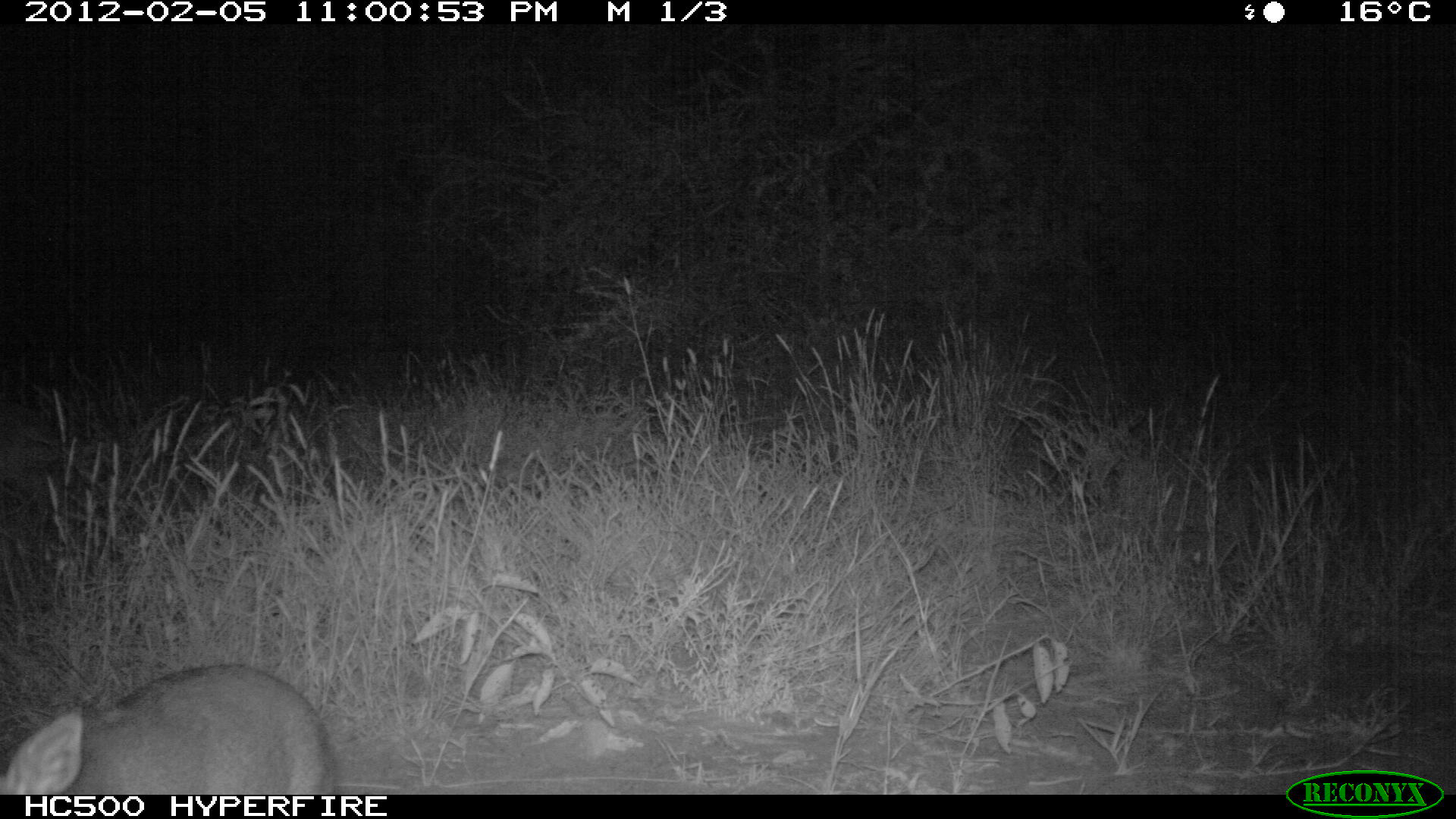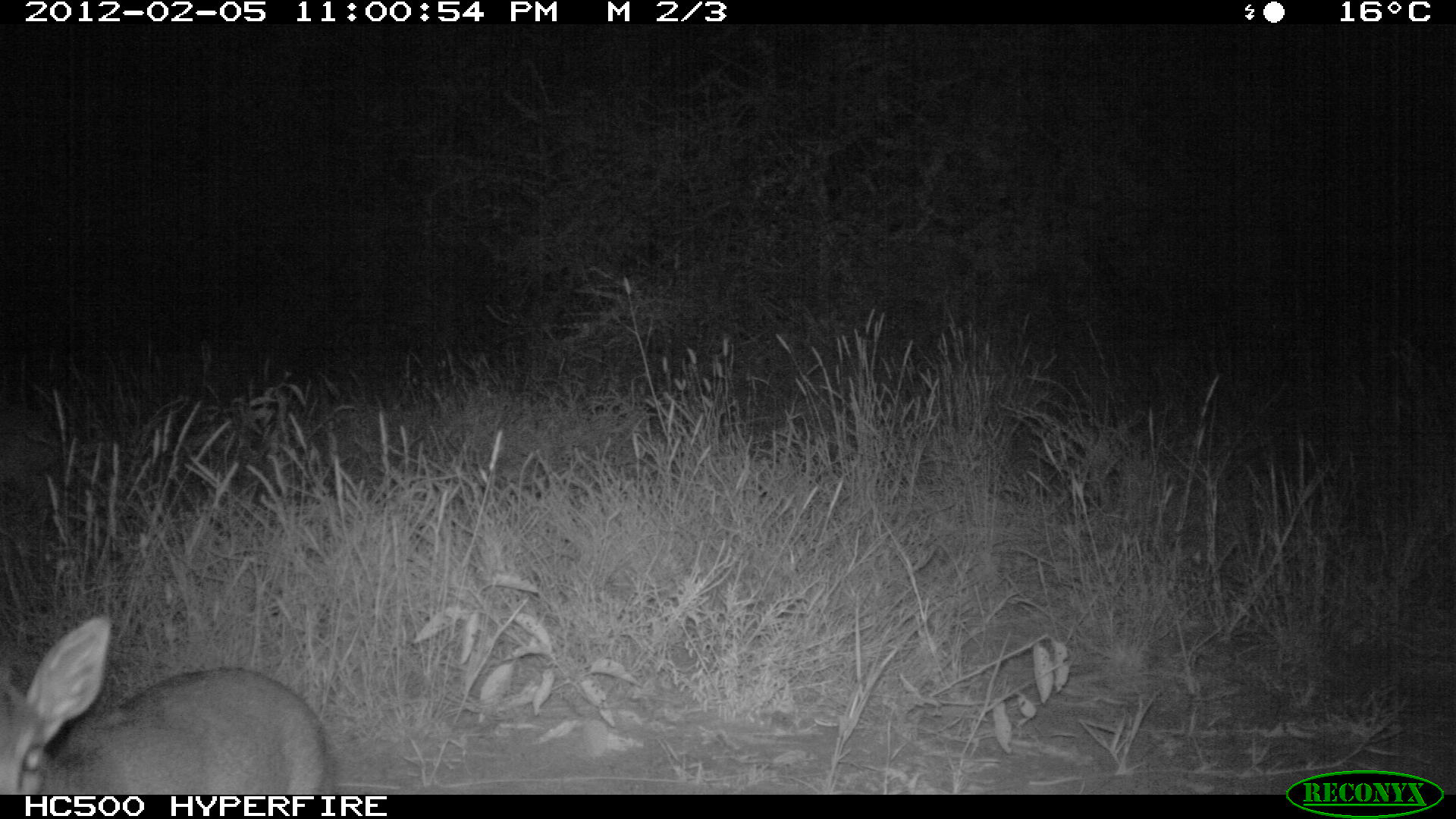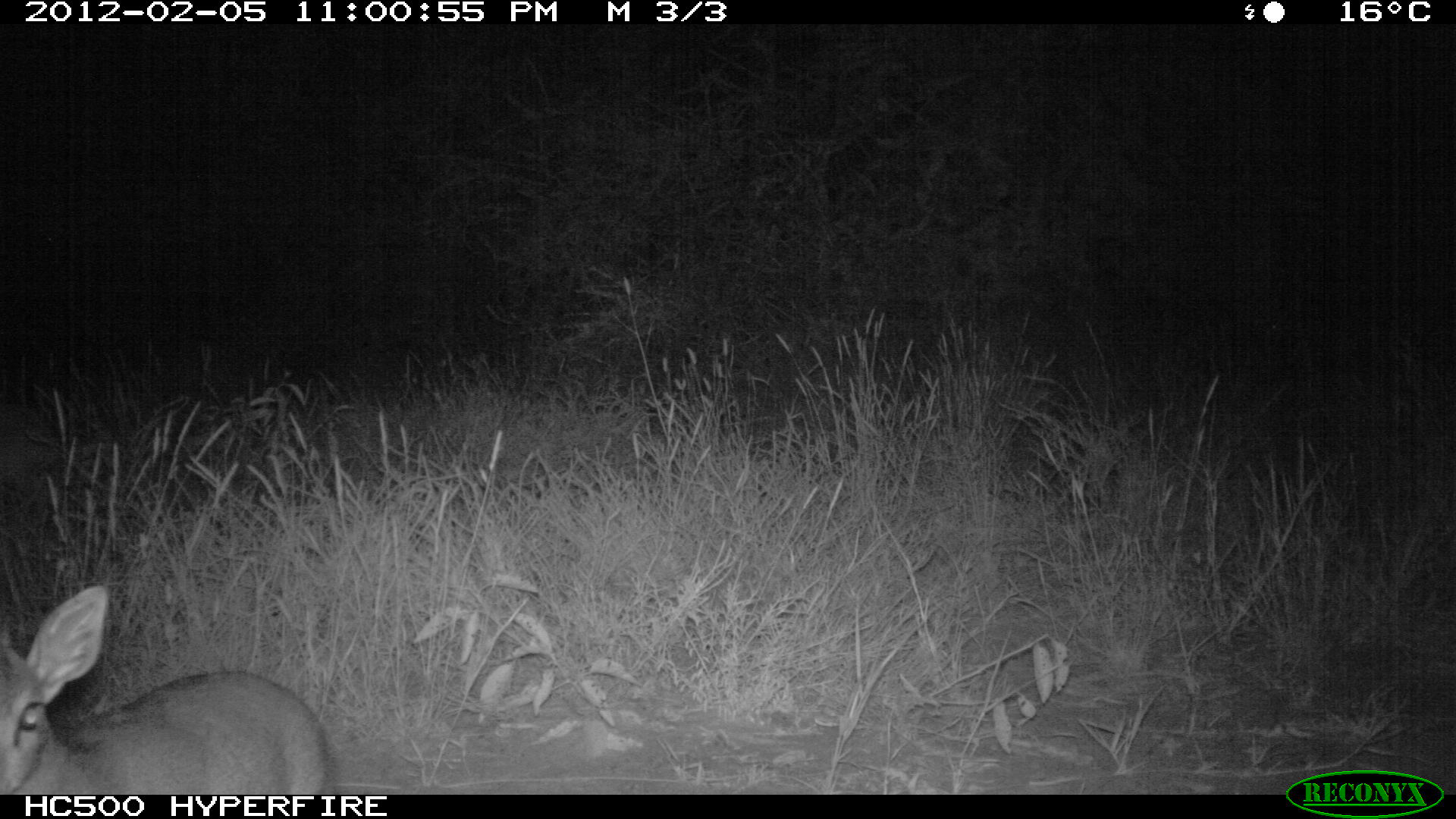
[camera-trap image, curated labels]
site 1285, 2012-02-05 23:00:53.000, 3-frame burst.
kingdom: Animalia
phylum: Chordata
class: Mammalia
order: Artiodactyla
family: Bovidae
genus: Madoqua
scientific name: Madoqua guentheri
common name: günther's dik-dik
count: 1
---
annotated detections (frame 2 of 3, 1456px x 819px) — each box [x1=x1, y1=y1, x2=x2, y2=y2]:
madoqua guentheri: [x1=0, y1=612, x2=325, y2=794]